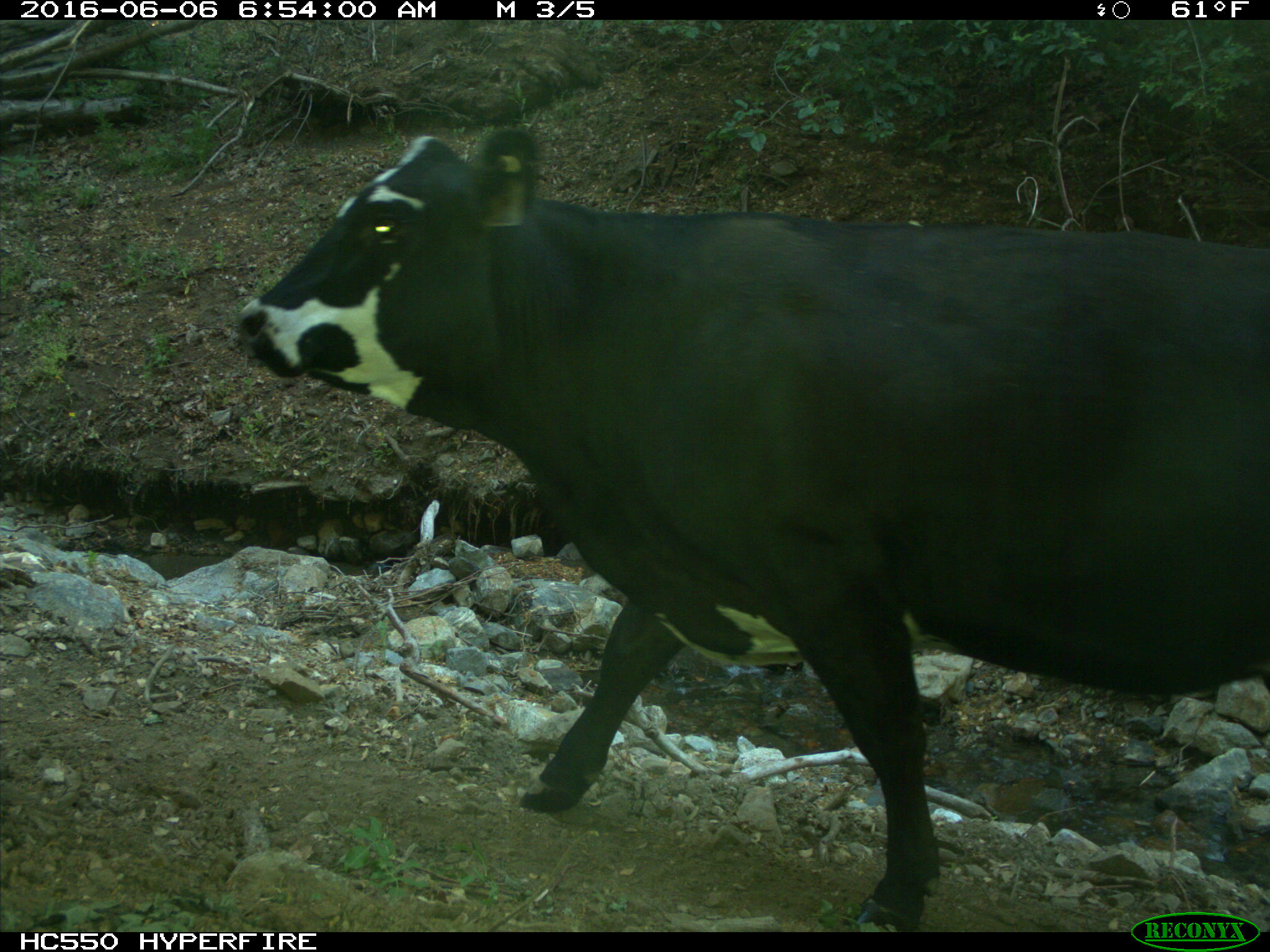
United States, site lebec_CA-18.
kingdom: Animalia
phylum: Chordata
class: Mammalia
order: Artiodactyla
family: Bovidae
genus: Bos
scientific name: Bos taurus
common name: domestic cow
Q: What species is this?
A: Bos taurus (domestic cow).